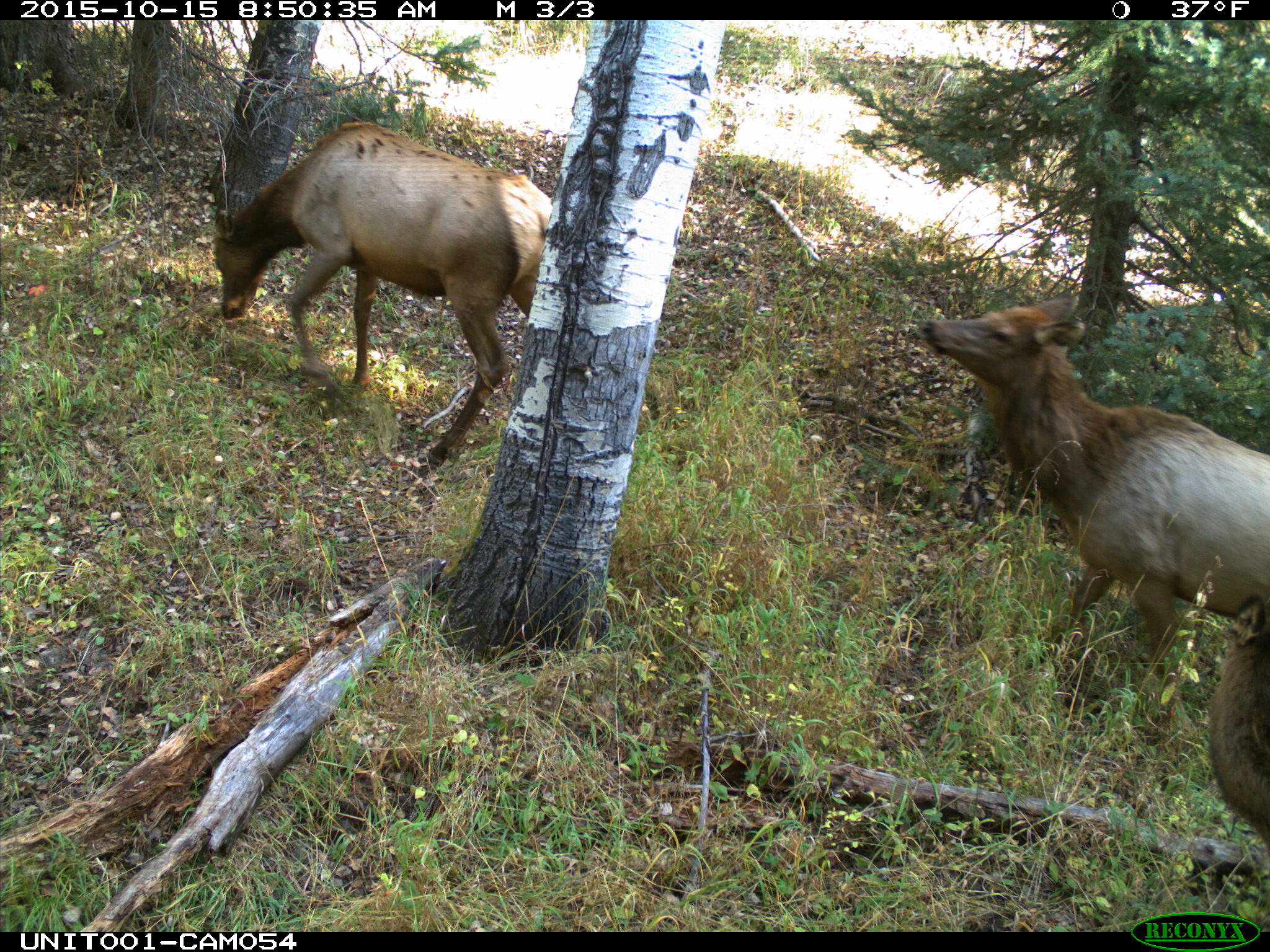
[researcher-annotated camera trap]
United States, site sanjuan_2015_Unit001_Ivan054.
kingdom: Animalia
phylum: Chordata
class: Mammalia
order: Artiodactyla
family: Cervidae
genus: Cervus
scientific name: Cervus elaphus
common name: red deer